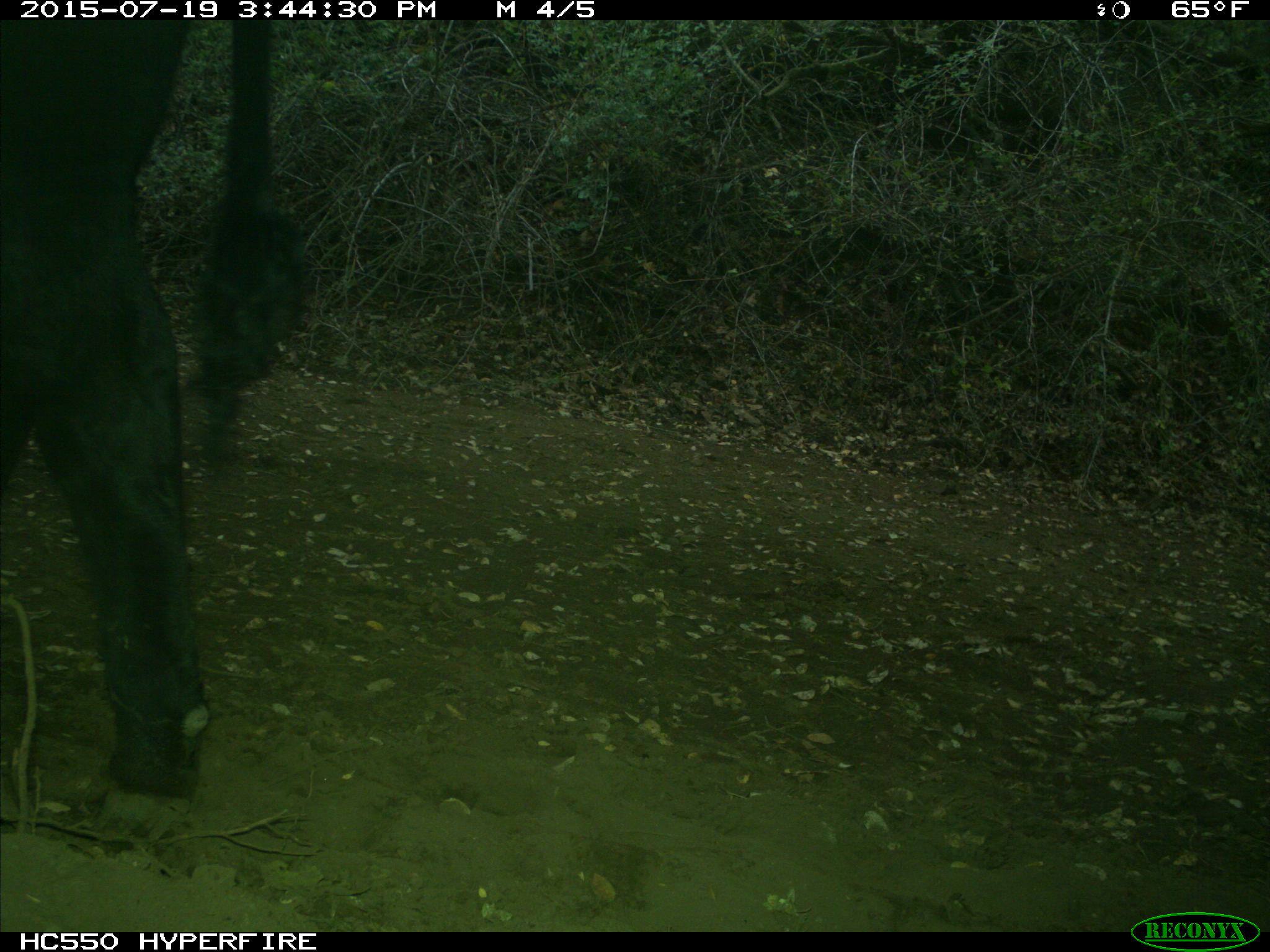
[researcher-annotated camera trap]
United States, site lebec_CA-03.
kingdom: Animalia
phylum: Chordata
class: Mammalia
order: Artiodactyla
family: Bovidae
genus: Bos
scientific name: Bos taurus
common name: domestic cow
Bos taurus (domestic cow).